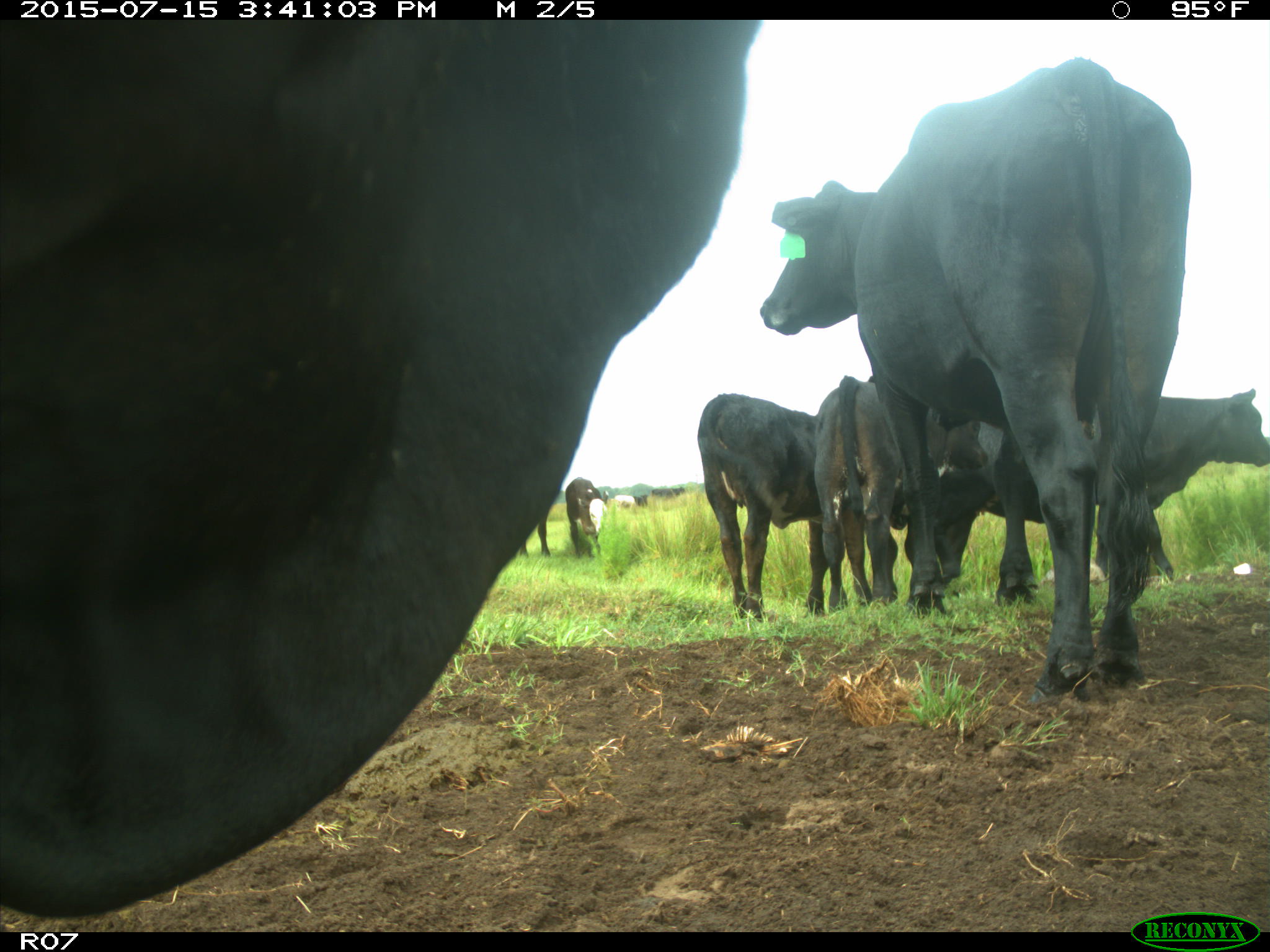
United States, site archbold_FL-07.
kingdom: Animalia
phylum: Chordata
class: Mammalia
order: Artiodactyla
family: Bovidae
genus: Bos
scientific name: Bos taurus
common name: domestic cow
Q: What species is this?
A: Bos taurus (domestic cow).